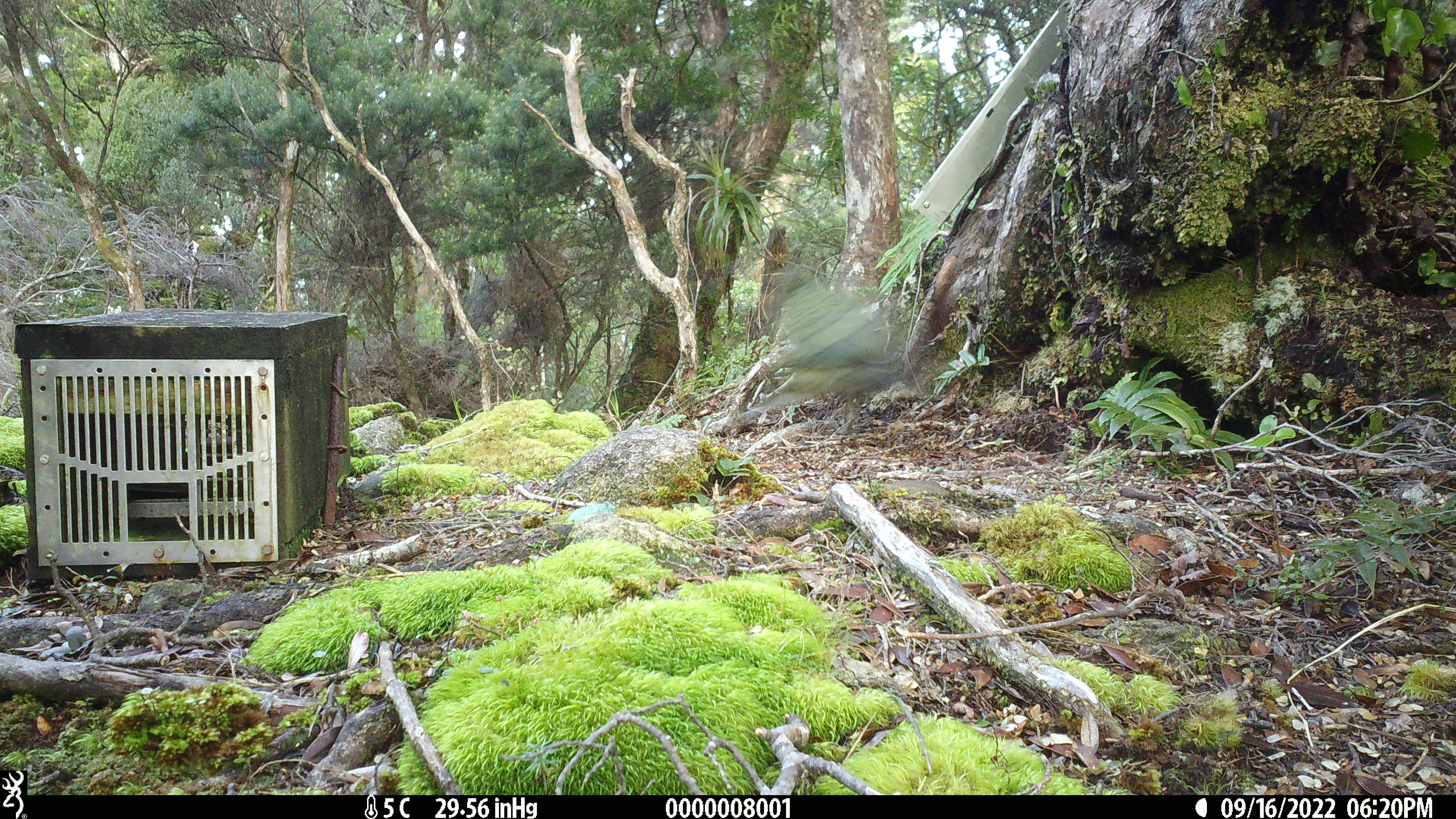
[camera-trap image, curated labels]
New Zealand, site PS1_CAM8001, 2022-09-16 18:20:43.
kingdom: Animalia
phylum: Chordata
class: Aves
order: Psittaciformes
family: Strigopidae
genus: Nestor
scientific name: Nestor notabilis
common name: kea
Kea (Nestor notabilis).